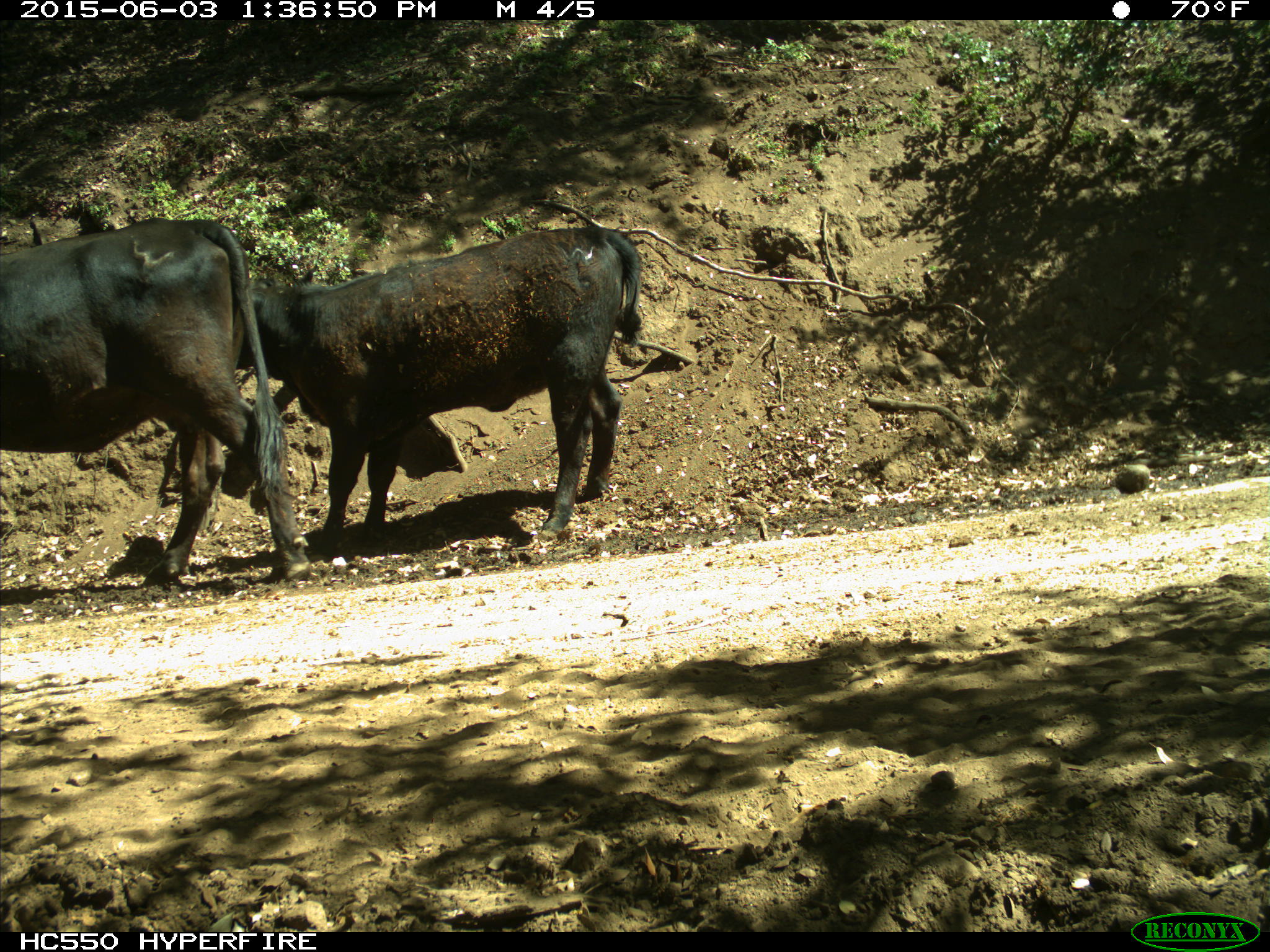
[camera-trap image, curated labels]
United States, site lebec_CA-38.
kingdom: Animalia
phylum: Chordata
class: Mammalia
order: Artiodactyla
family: Bovidae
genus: Bos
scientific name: Bos taurus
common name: domestic cow